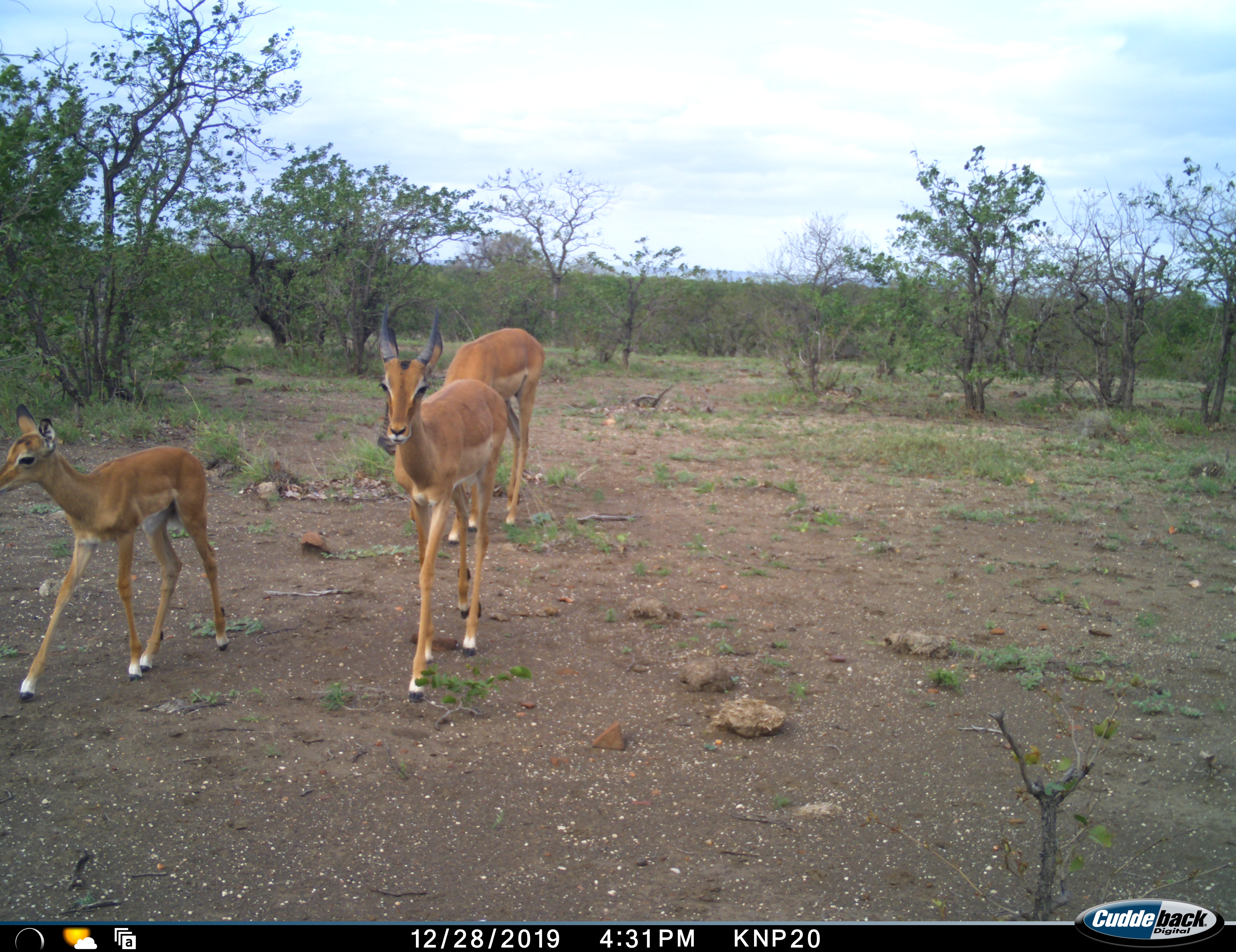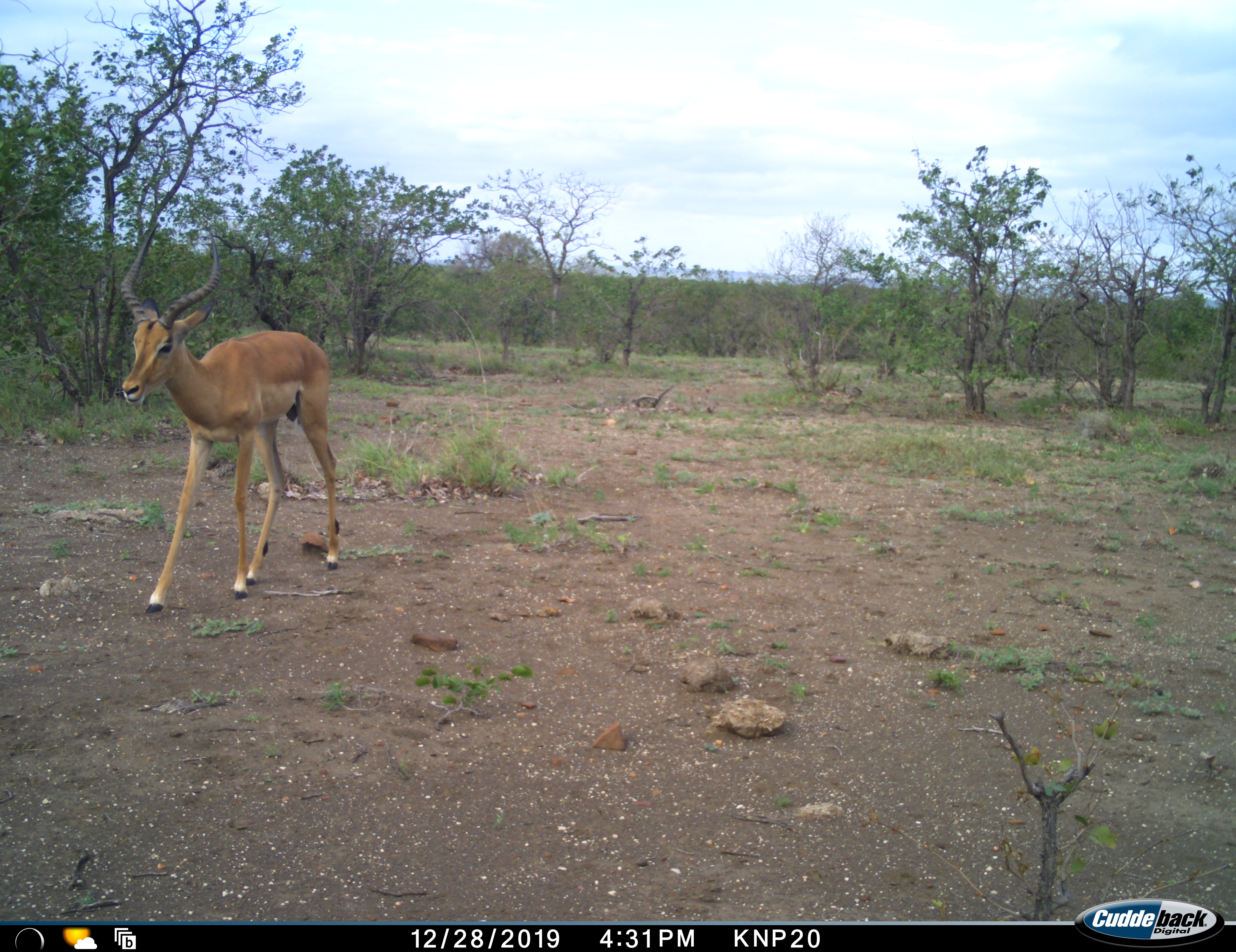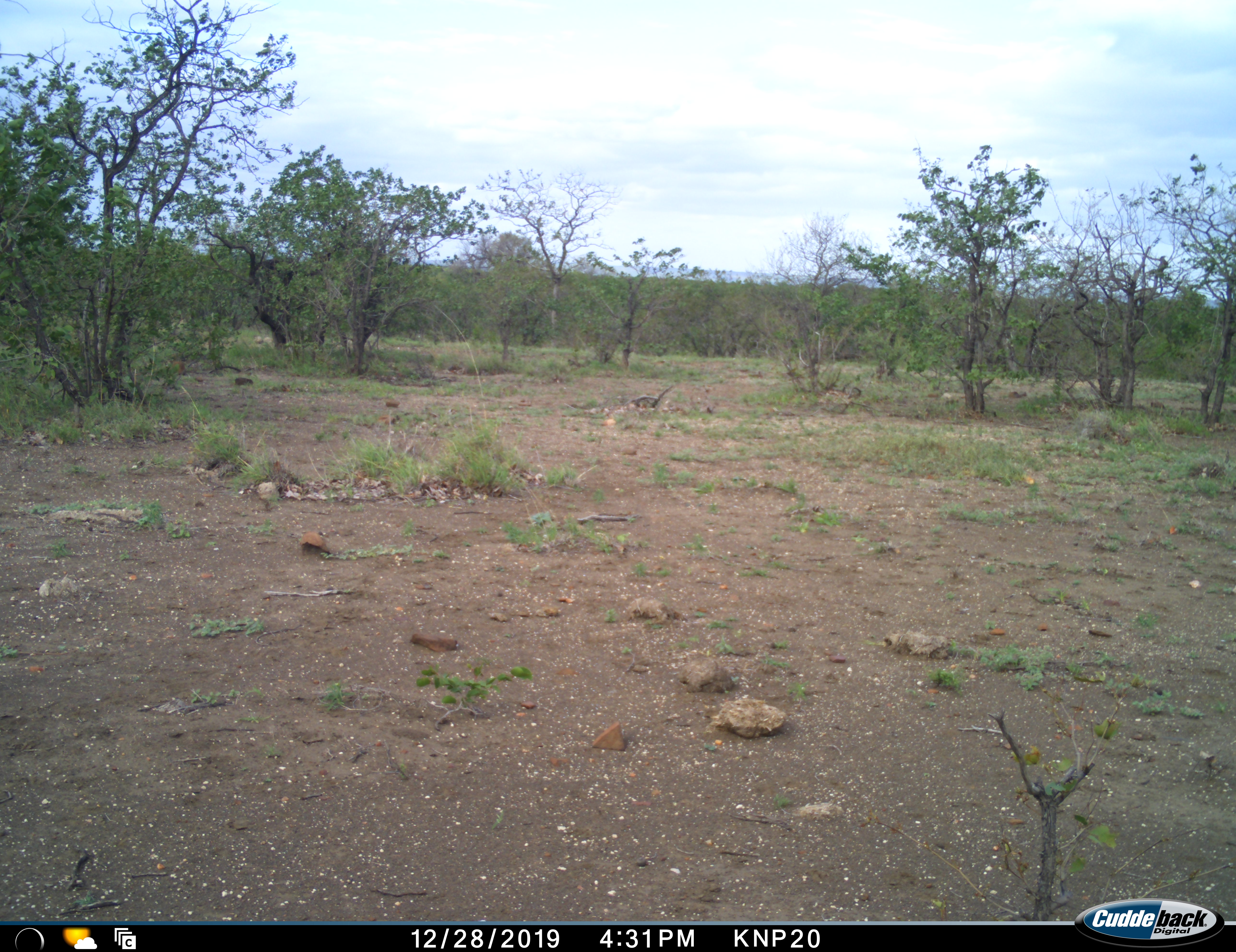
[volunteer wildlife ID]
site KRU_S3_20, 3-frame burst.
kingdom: Animalia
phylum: Chordata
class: Mammalia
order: Artiodactyla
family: Bovidae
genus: Aepyceros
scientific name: Aepyceros melampus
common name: impala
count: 3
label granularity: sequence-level